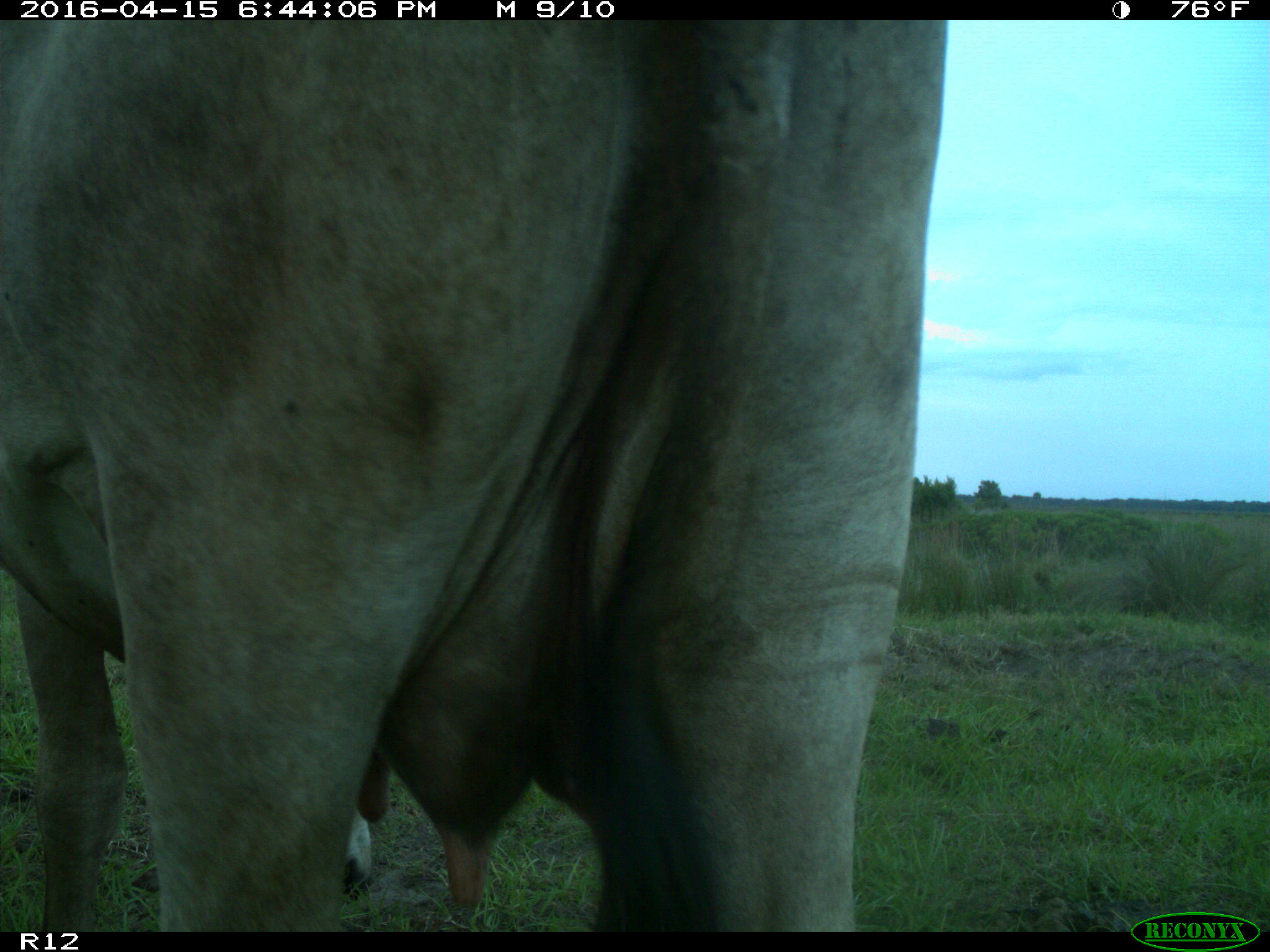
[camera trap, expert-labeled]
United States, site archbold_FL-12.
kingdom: Animalia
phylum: Chordata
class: Mammalia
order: Artiodactyla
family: Bovidae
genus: Bos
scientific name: Bos taurus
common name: domestic cow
Bos taurus (domestic cow).